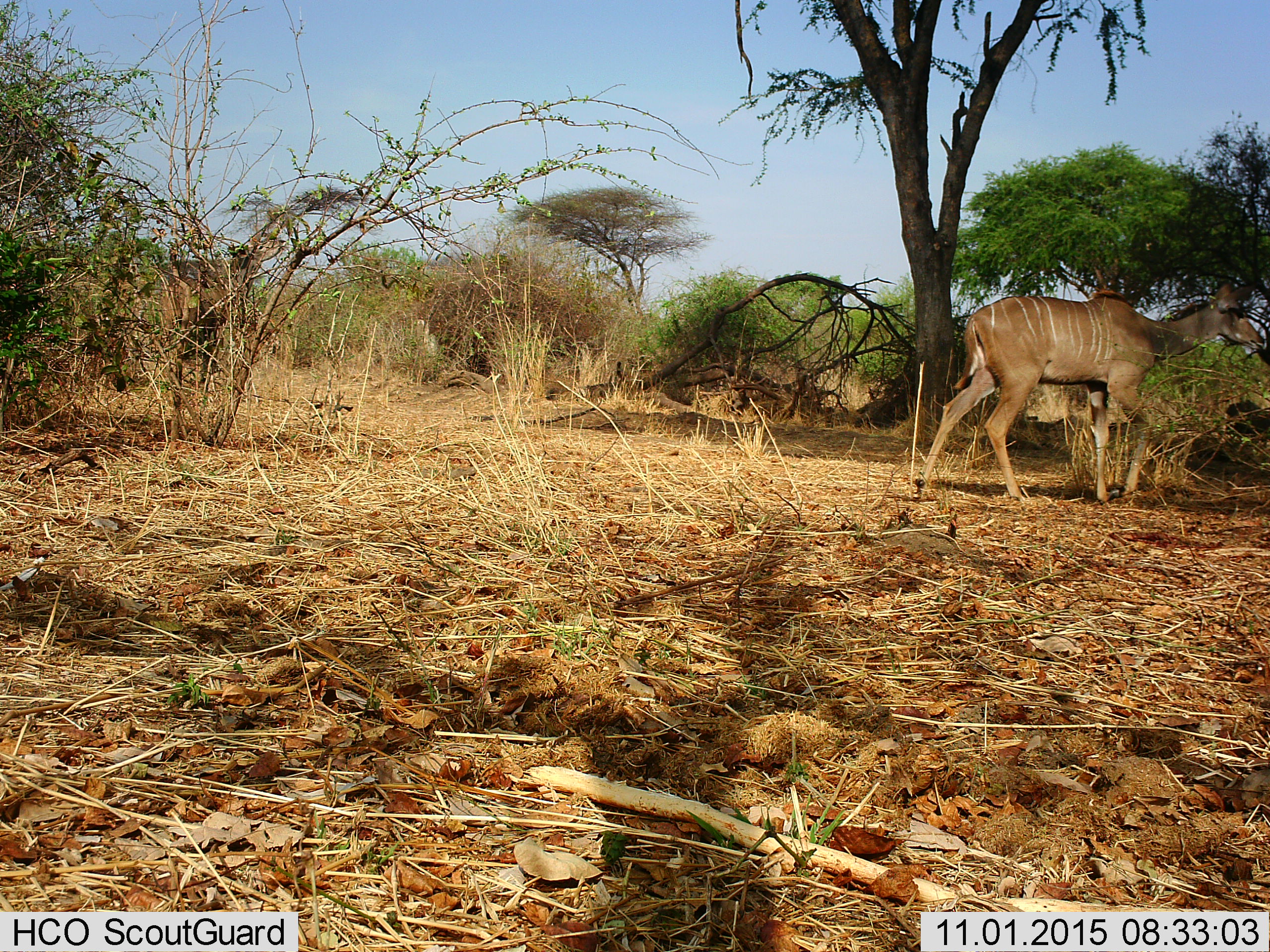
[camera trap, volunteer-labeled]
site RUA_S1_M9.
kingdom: Animalia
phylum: Chordata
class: Mammalia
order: Artiodactyla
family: Bovidae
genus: Tragelaphus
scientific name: Tragelaphus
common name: kudu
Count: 1.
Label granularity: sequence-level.